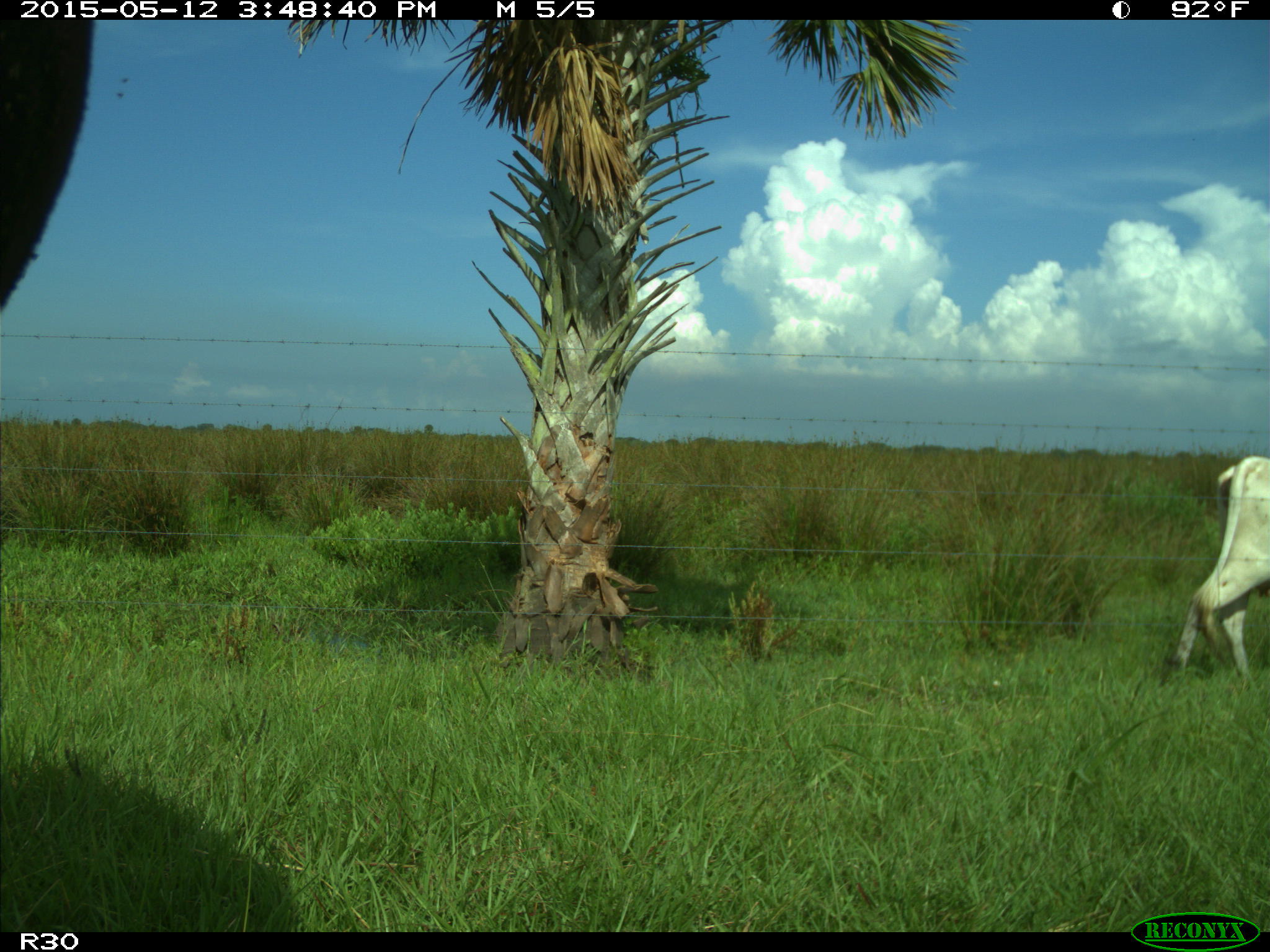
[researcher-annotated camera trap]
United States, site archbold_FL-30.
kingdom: Animalia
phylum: Chordata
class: Mammalia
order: Artiodactyla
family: Bovidae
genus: Bos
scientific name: Bos taurus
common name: domestic cow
Bos taurus (domestic cow).